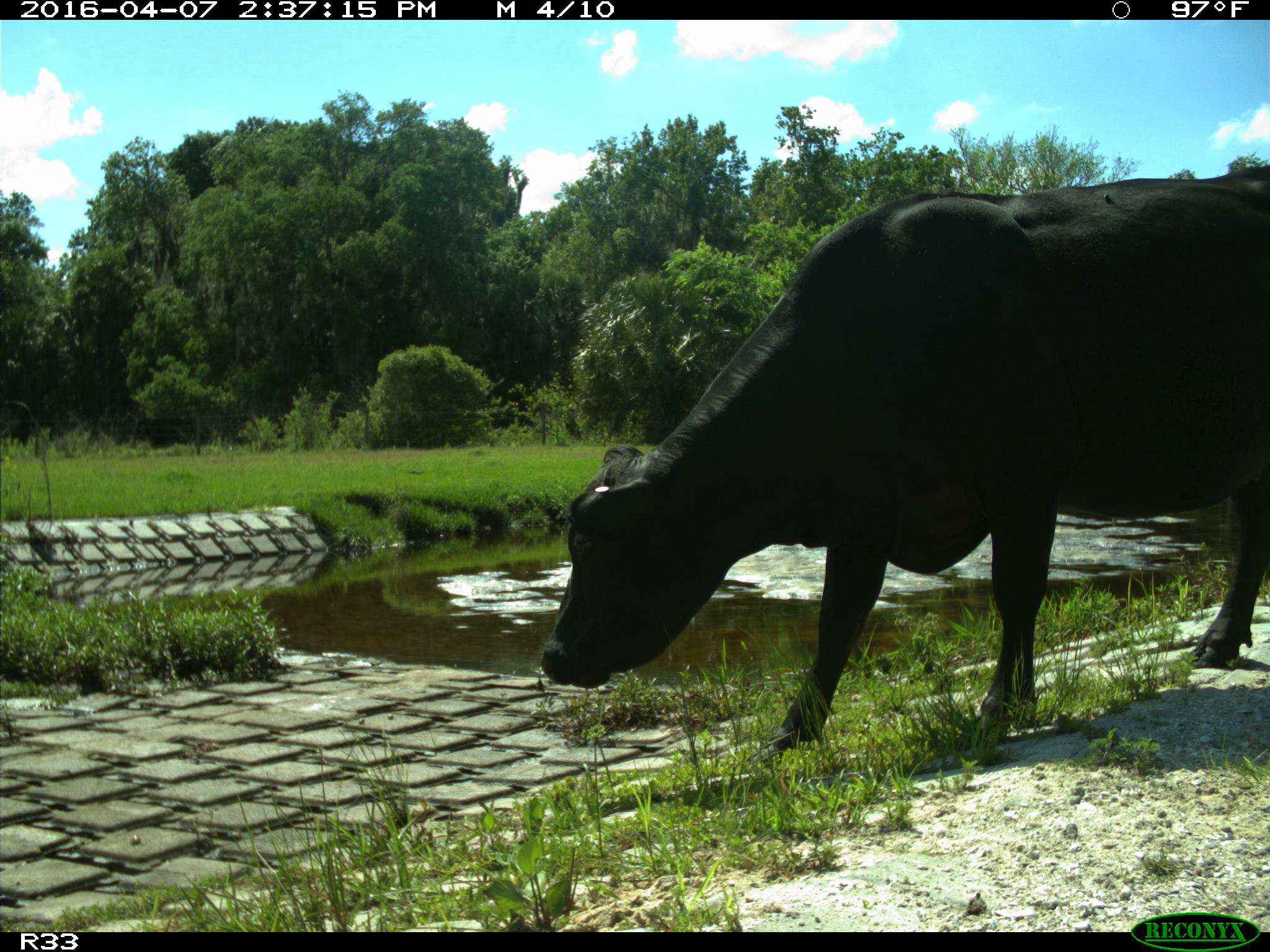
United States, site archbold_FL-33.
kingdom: Animalia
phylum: Chordata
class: Mammalia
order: Artiodactyla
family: Bovidae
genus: Bos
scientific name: Bos taurus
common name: domestic cow